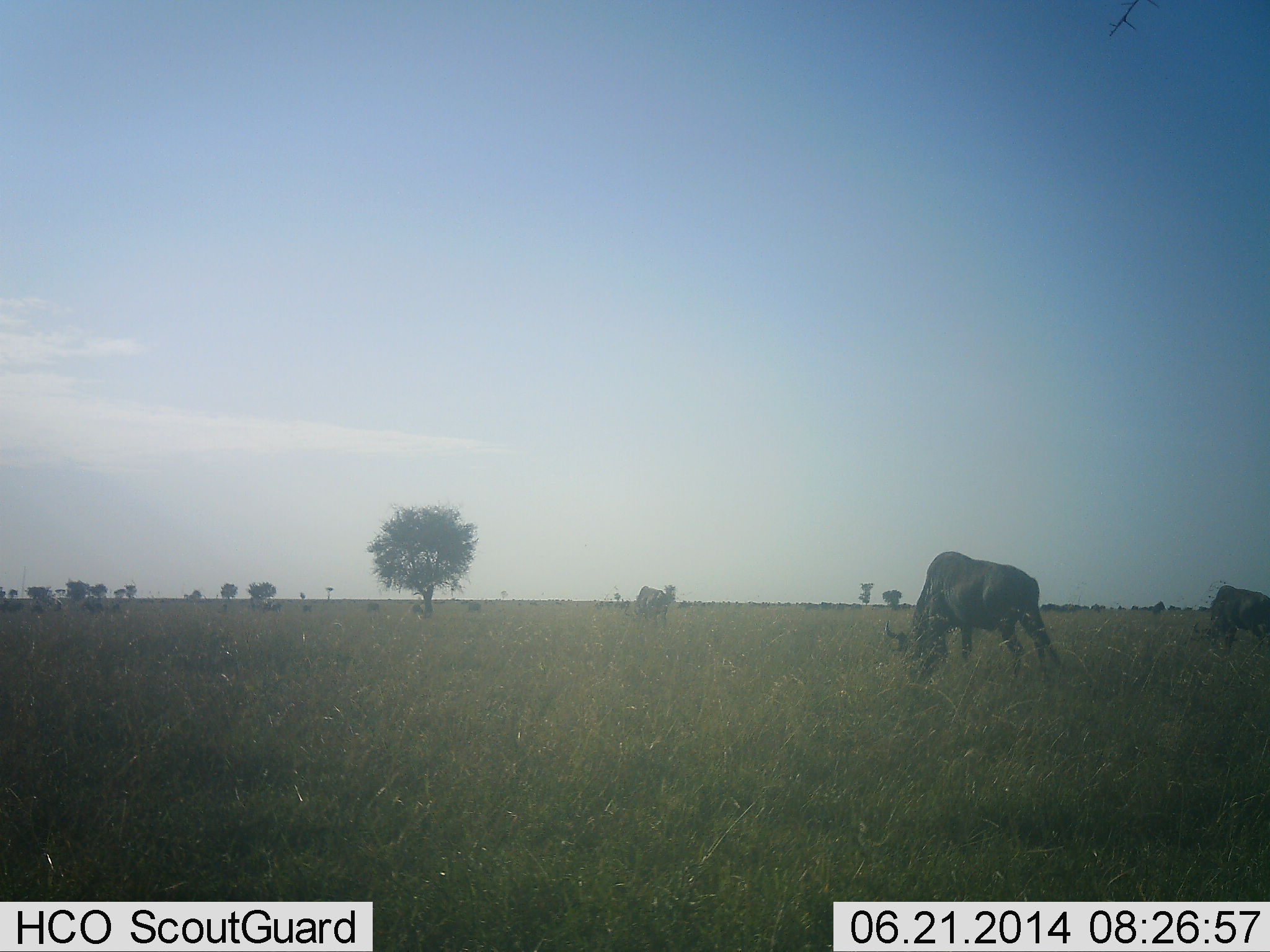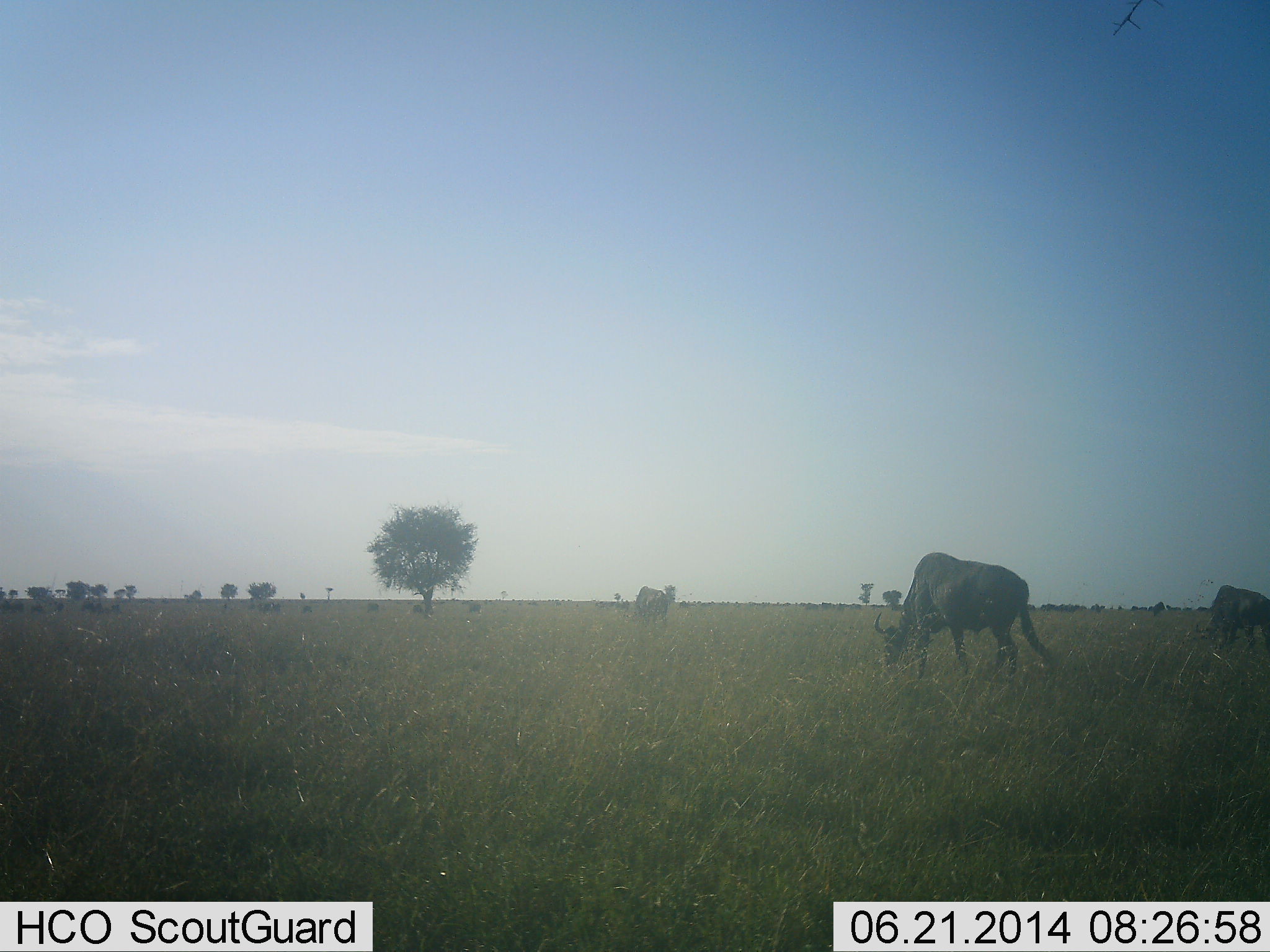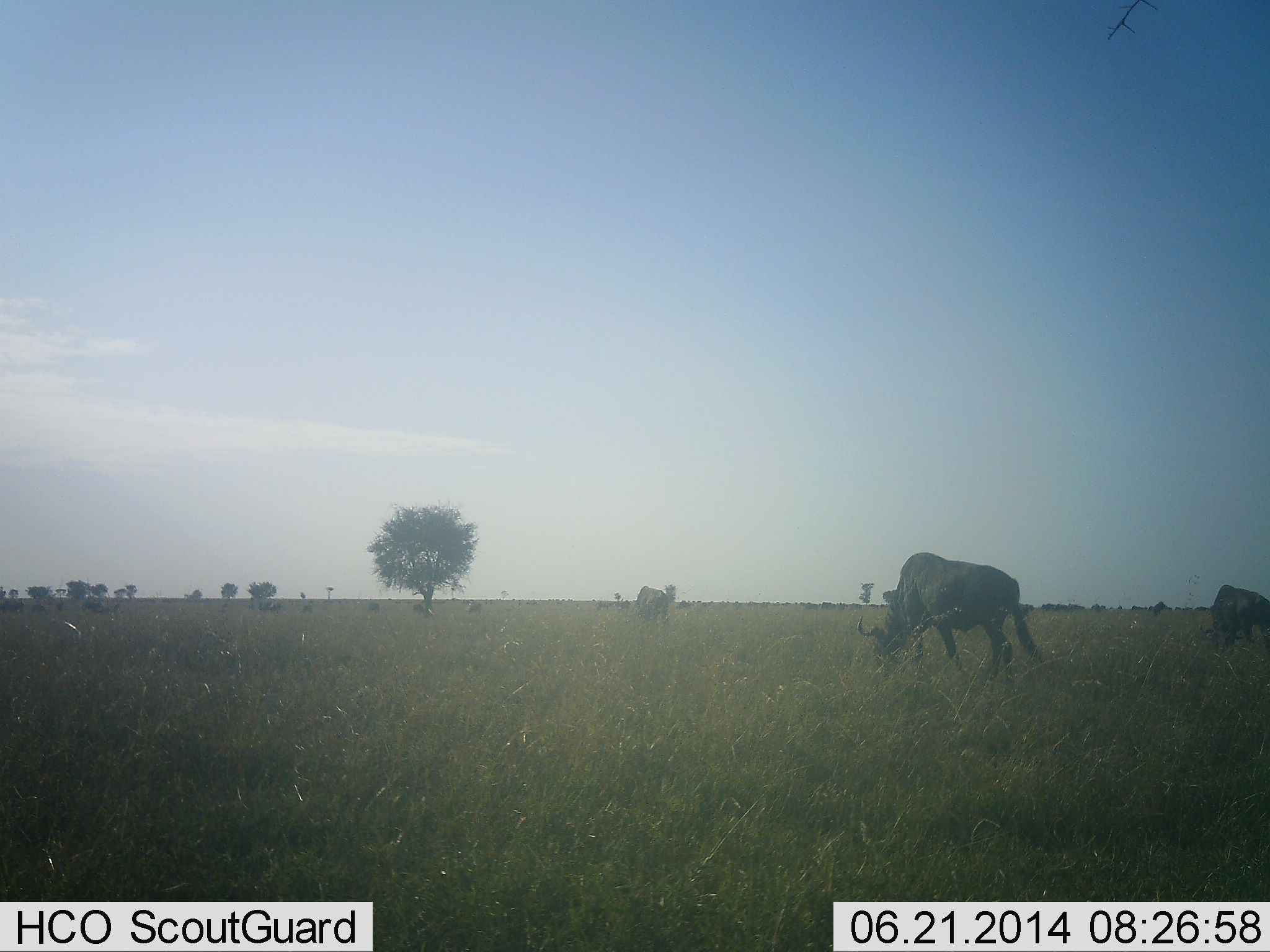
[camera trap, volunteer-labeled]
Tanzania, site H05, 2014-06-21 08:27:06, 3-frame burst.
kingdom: Animalia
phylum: Chordata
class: Mammalia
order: Artiodactyla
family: Bovidae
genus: Connochaetes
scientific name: Connochaetes taurinus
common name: blue wildebeest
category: wildebeest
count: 3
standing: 30%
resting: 0%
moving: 40%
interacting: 0%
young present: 0%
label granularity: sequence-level